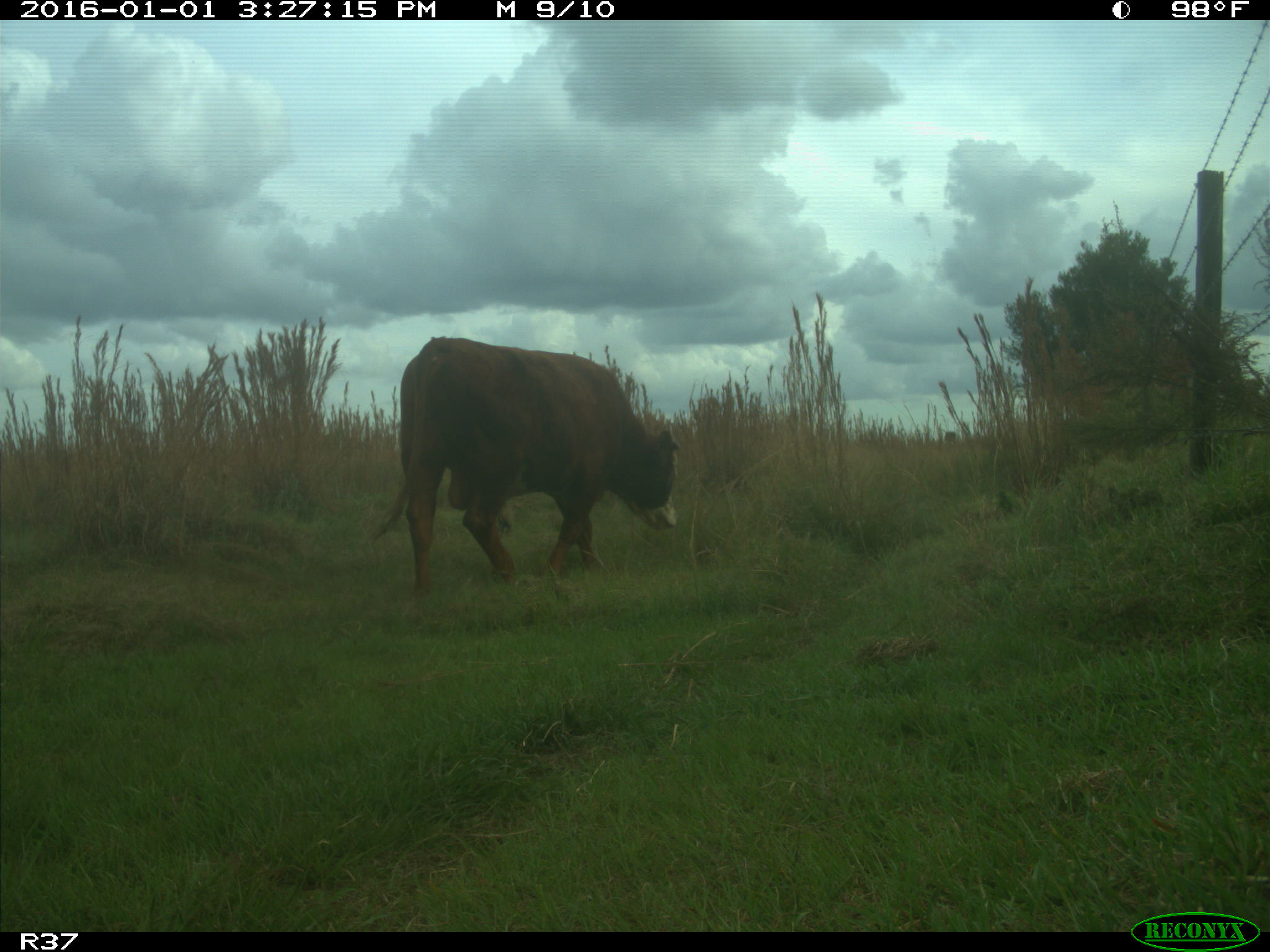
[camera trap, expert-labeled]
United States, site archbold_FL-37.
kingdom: Animalia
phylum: Chordata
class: Mammalia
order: Artiodactyla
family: Bovidae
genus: Bos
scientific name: Bos taurus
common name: domestic cow